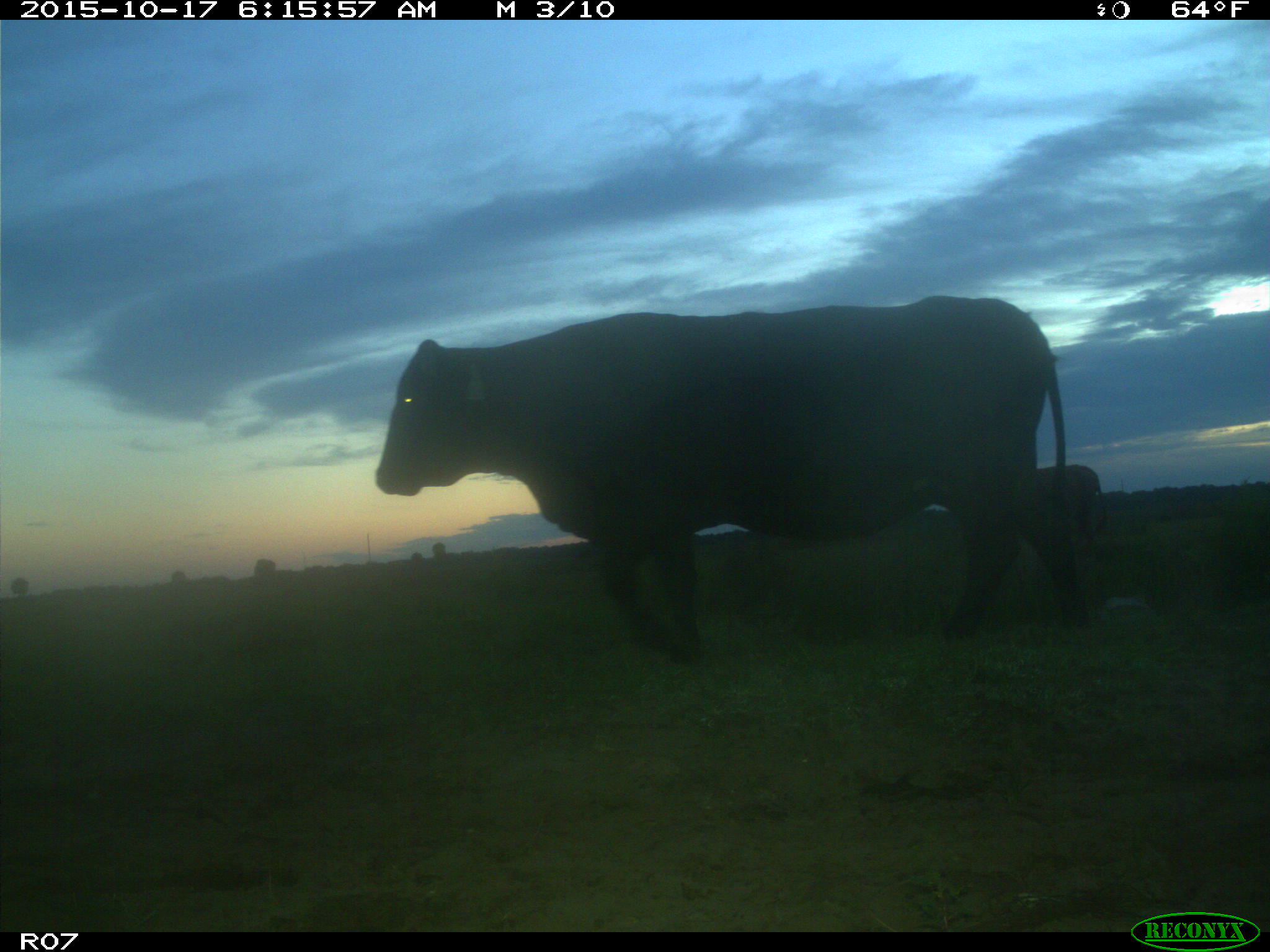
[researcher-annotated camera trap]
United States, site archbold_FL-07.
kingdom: Animalia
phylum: Chordata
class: Mammalia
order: Artiodactyla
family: Bovidae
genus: Bos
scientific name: Bos taurus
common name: domestic cow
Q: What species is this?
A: Bos taurus (domestic cow).